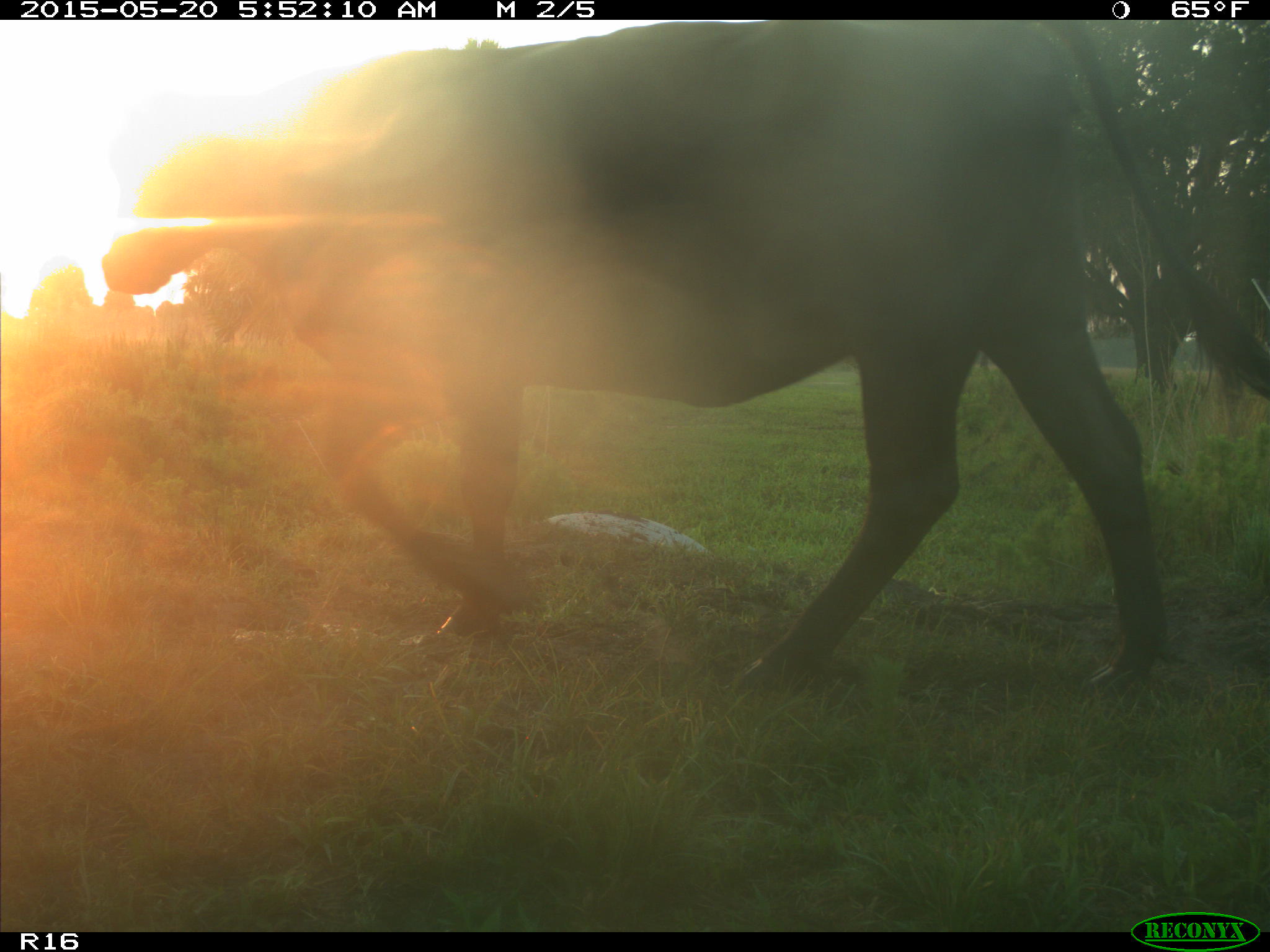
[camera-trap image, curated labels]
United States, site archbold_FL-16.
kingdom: Animalia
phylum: Chordata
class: Mammalia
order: Artiodactyla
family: Bovidae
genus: Bos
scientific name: Bos taurus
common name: domestic cow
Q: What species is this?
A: Bos taurus (domestic cow).